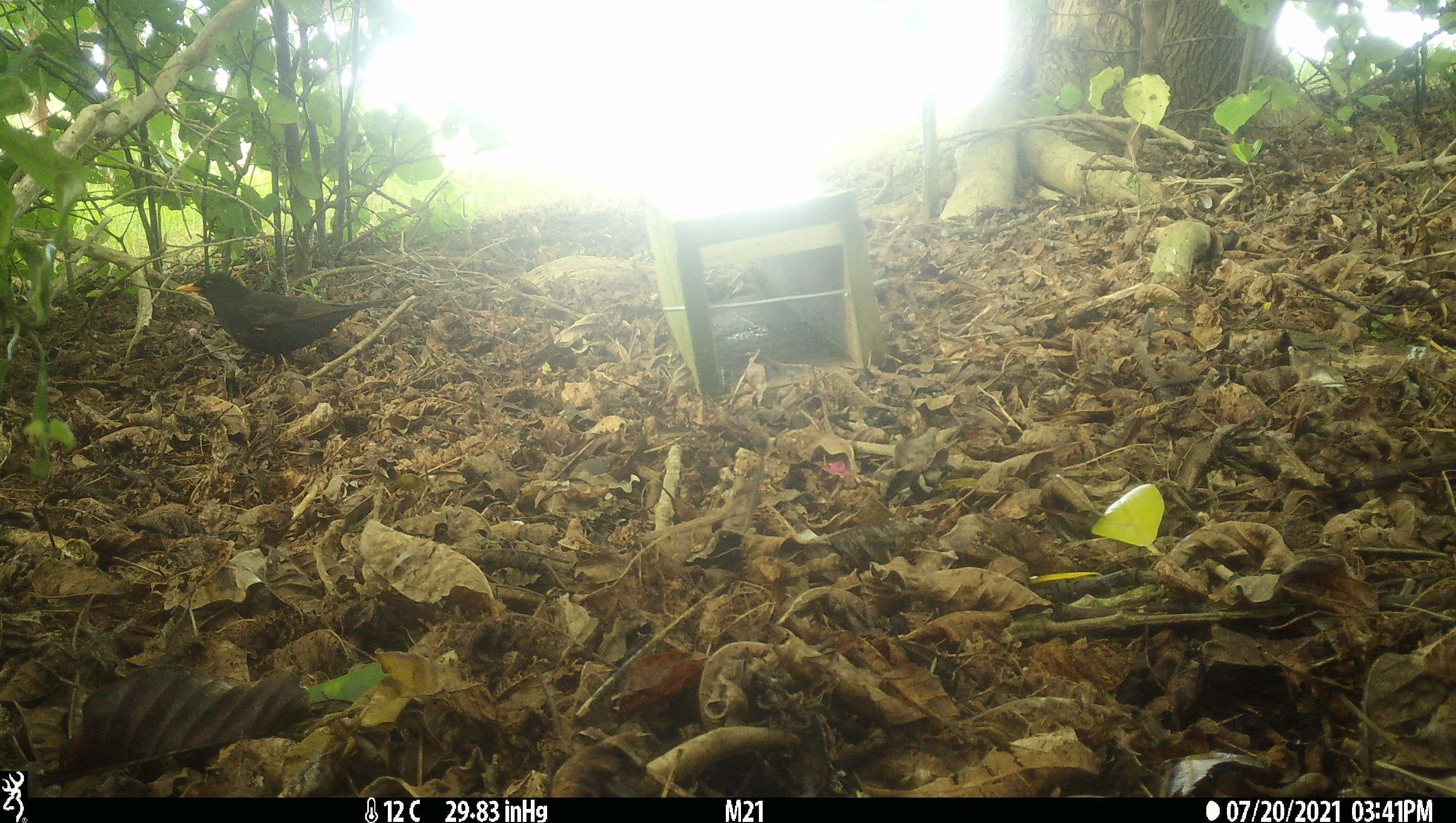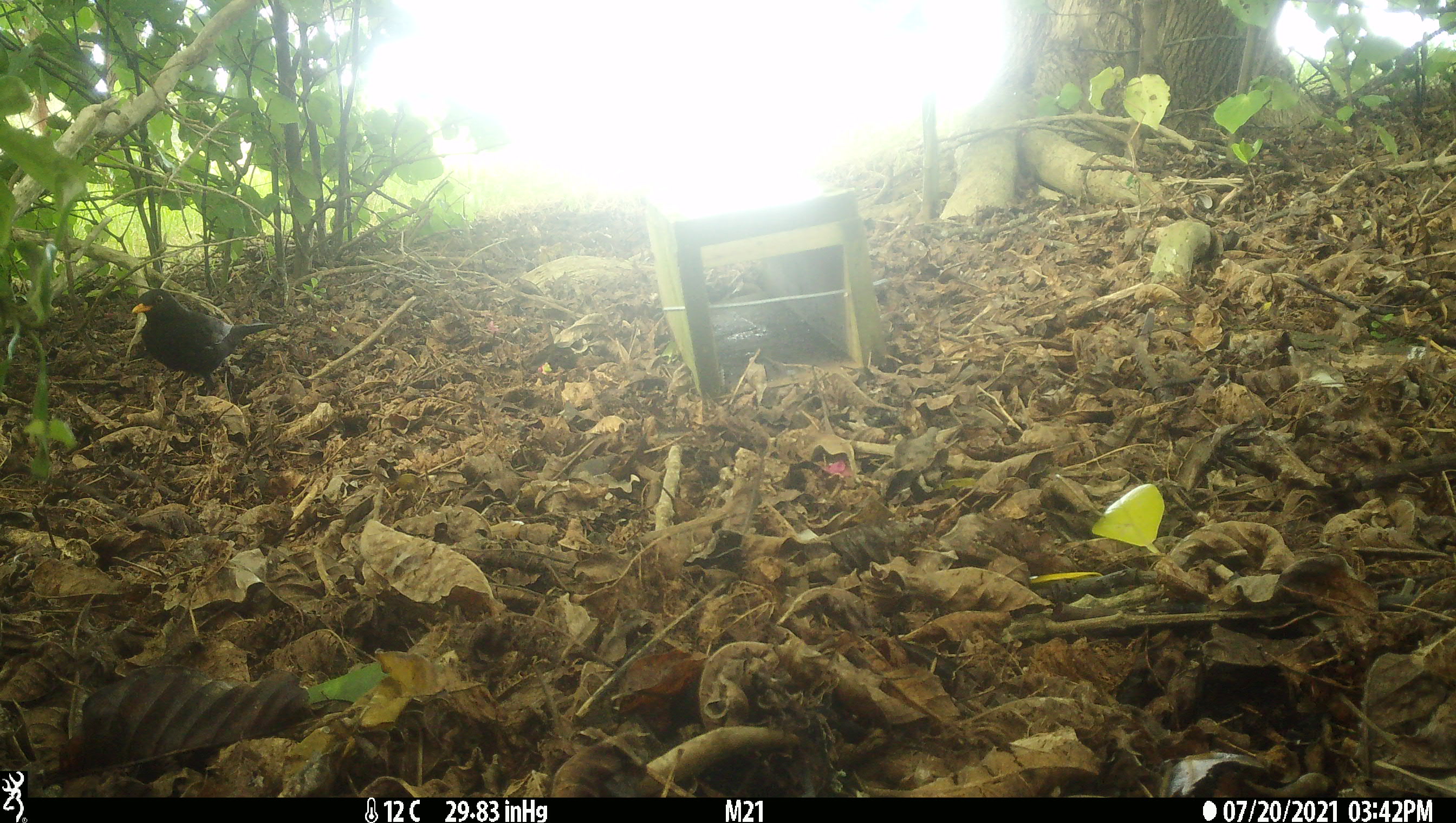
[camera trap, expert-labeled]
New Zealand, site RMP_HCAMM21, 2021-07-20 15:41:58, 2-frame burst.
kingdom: Animalia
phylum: Chordata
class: Aves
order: Passeriformes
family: Turdidae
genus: Turdus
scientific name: Turdus merula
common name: eurasian blackbird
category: blackbird